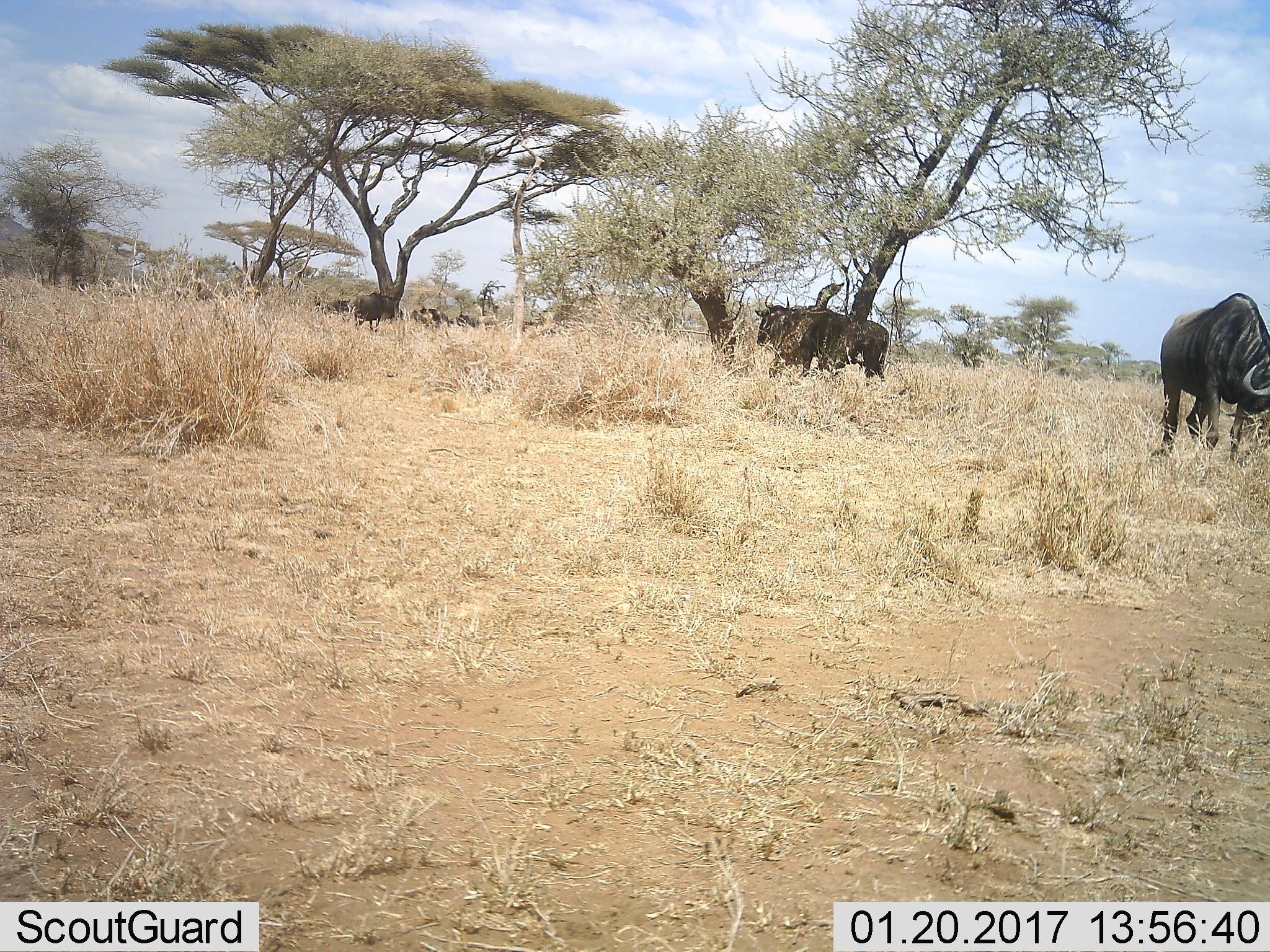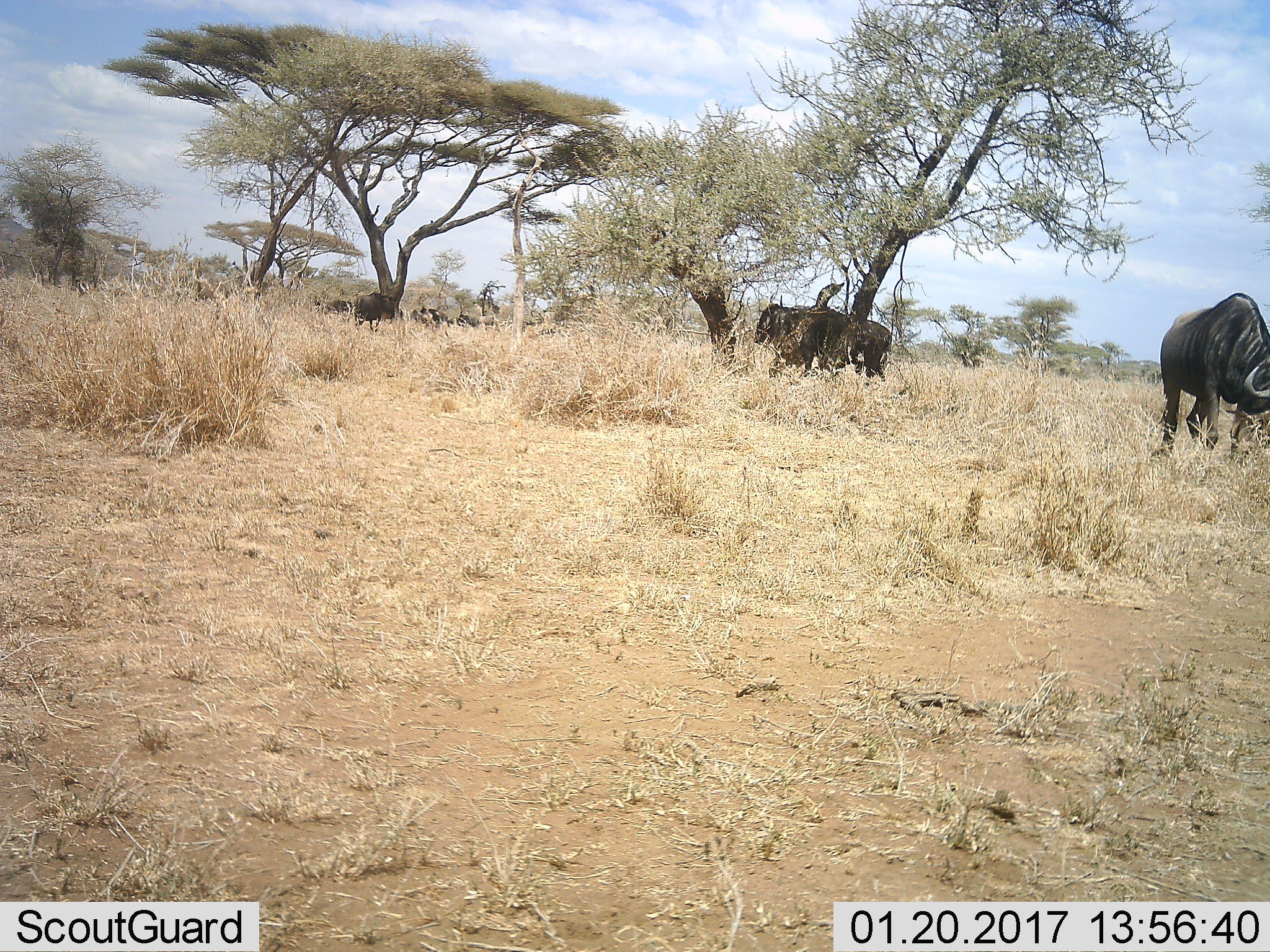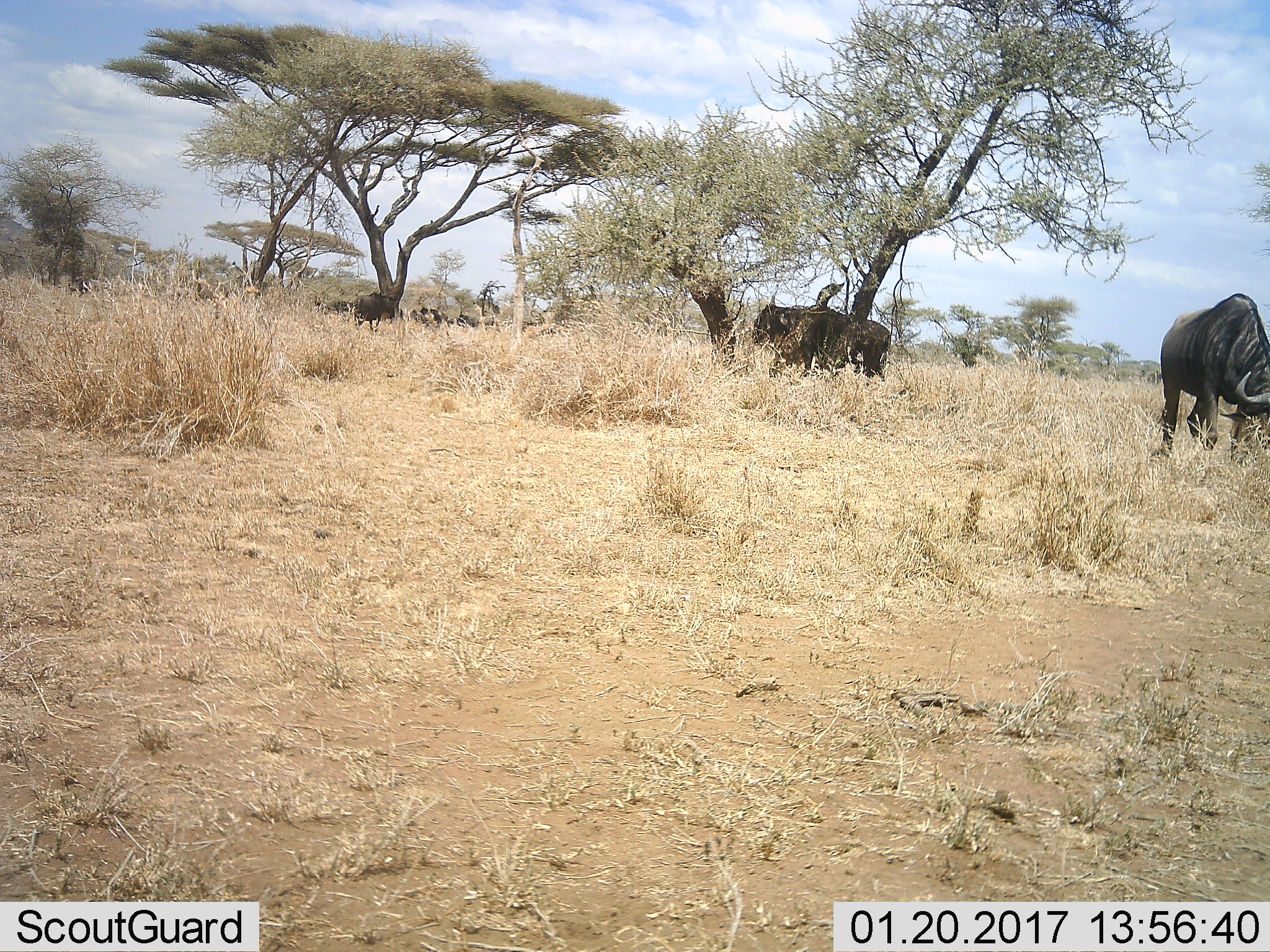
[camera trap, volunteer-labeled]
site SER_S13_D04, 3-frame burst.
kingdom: Animalia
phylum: Chordata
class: Mammalia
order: Artiodactyla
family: Bovidae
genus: Connochaetes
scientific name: Connochaetes taurinus taurinus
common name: blue wildebeest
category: wildebeestblue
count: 4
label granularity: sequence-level